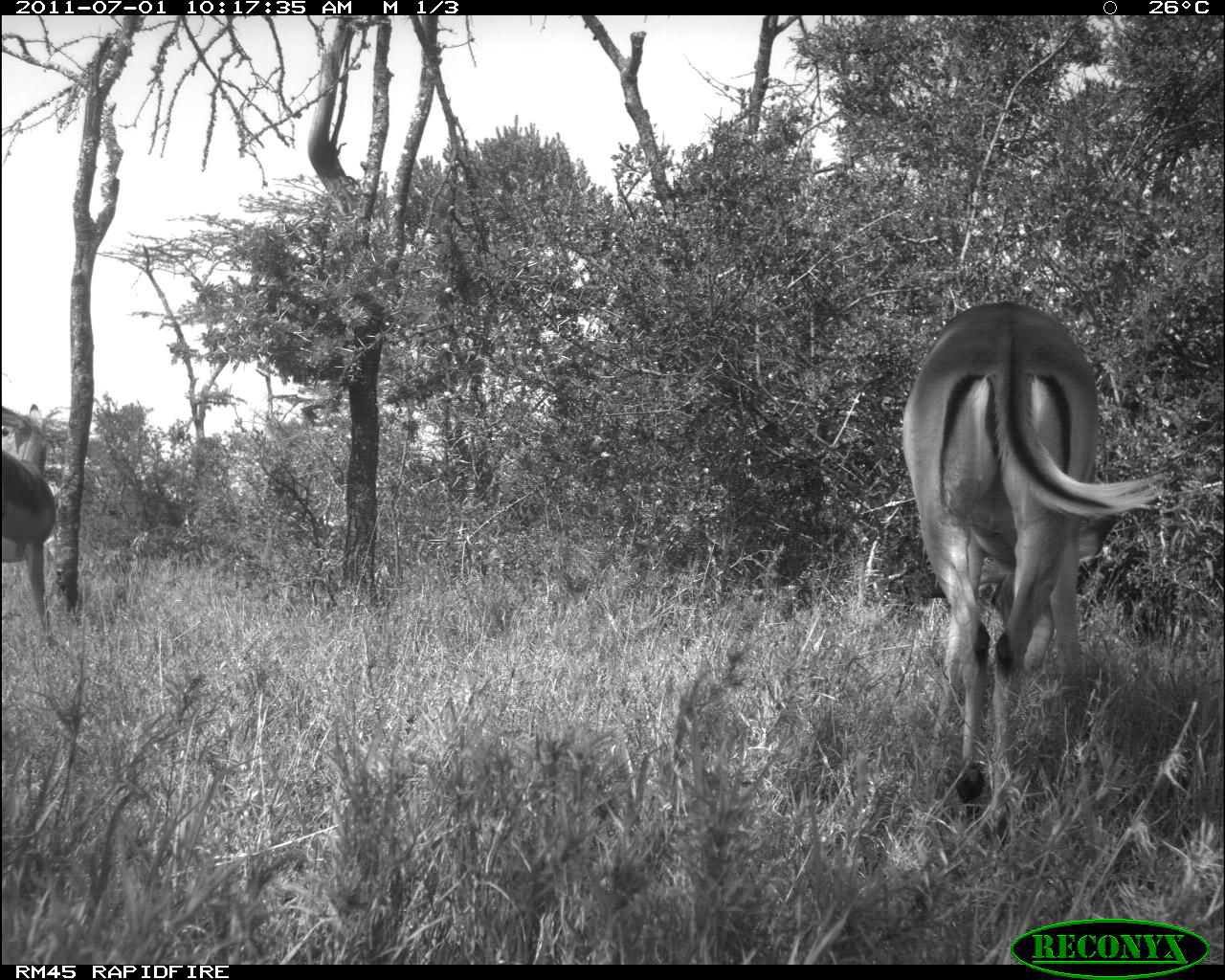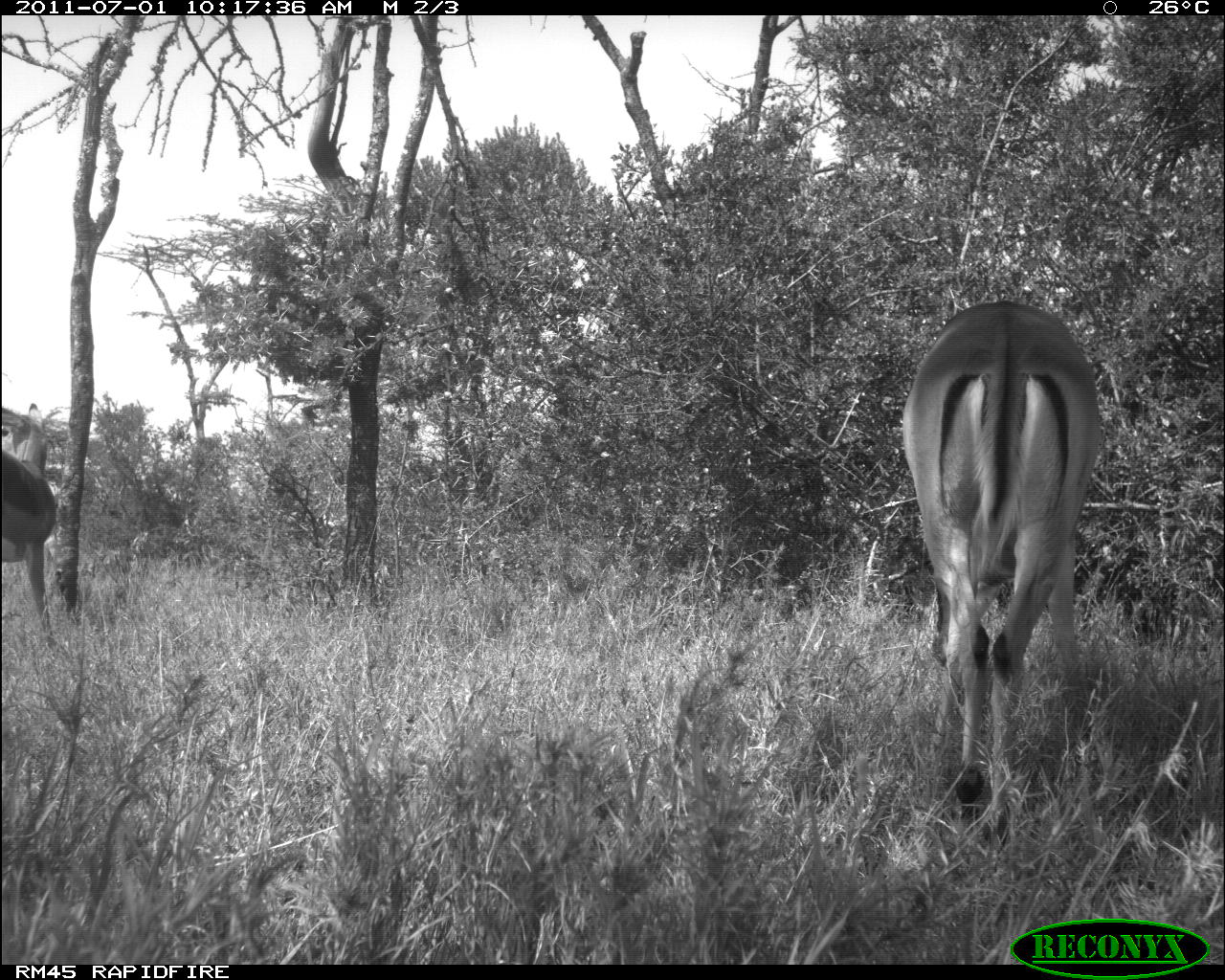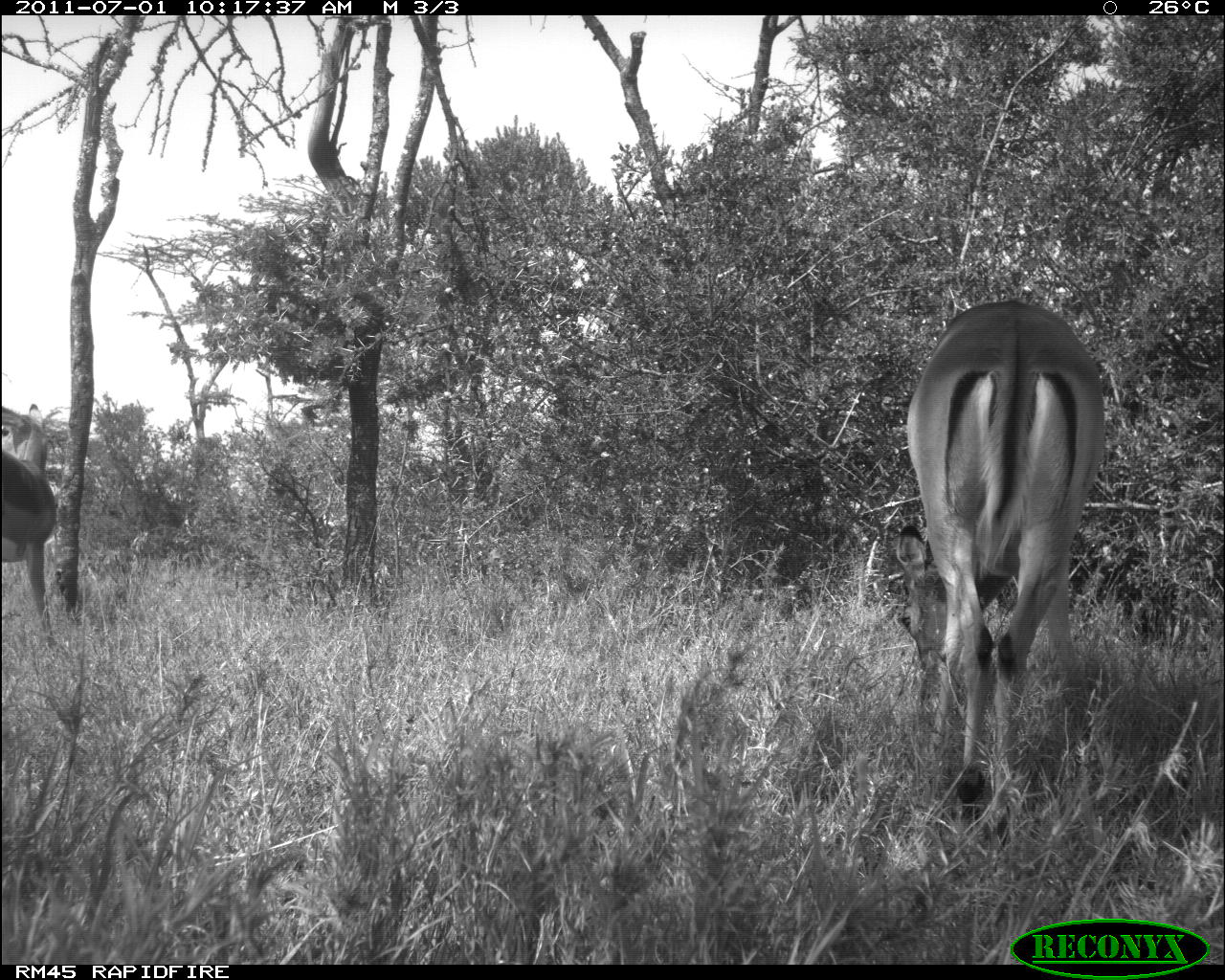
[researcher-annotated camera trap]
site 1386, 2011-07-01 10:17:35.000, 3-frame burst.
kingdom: Animalia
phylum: Chordata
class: Mammalia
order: Artiodactyla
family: Bovidae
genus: Aepyceros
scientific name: Aepyceros melampus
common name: impala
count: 2